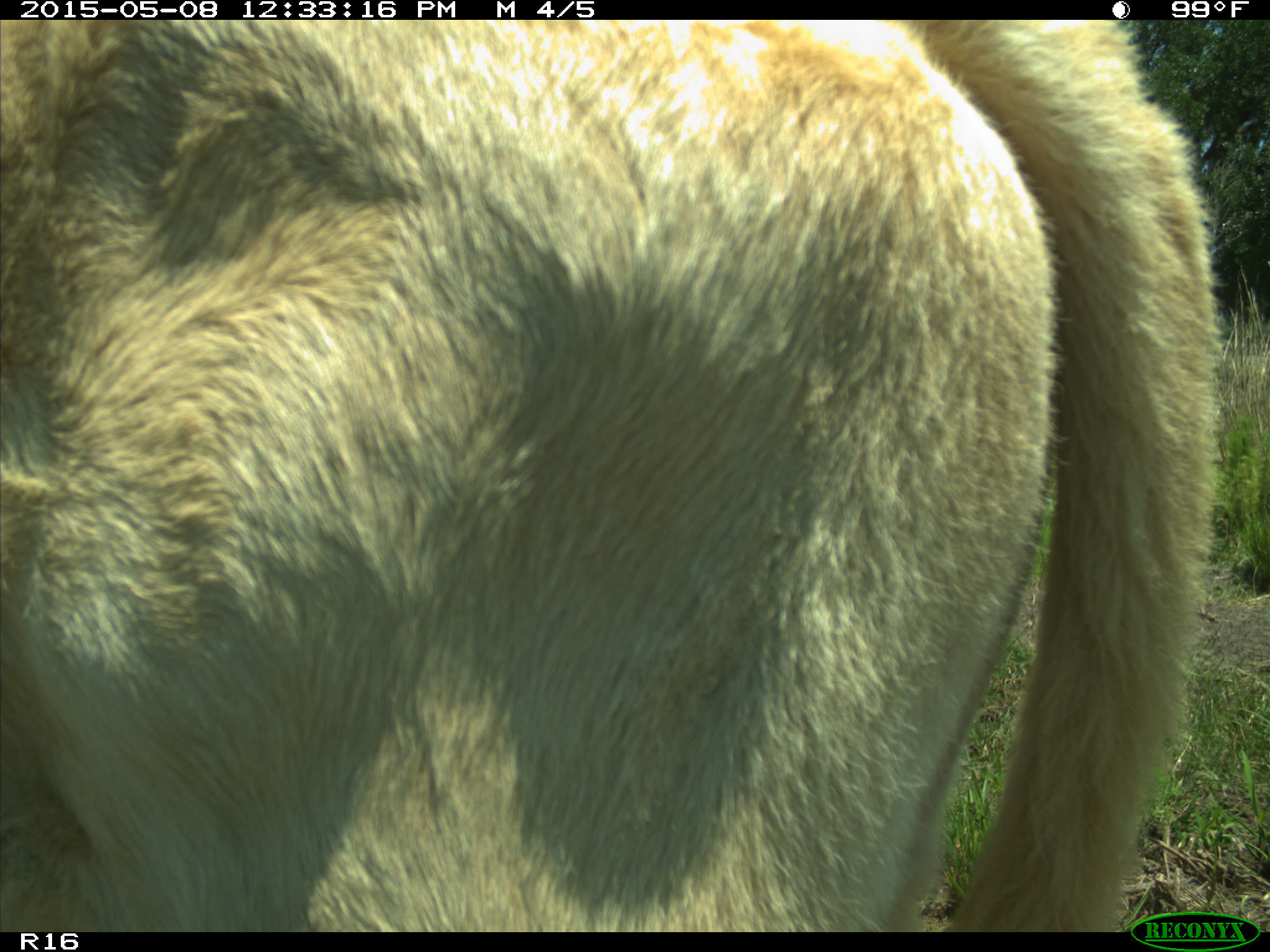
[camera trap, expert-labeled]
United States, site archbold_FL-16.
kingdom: Animalia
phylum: Chordata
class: Mammalia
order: Artiodactyla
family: Bovidae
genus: Bos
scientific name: Bos taurus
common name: domestic cow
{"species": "Bos taurus (domestic cow)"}